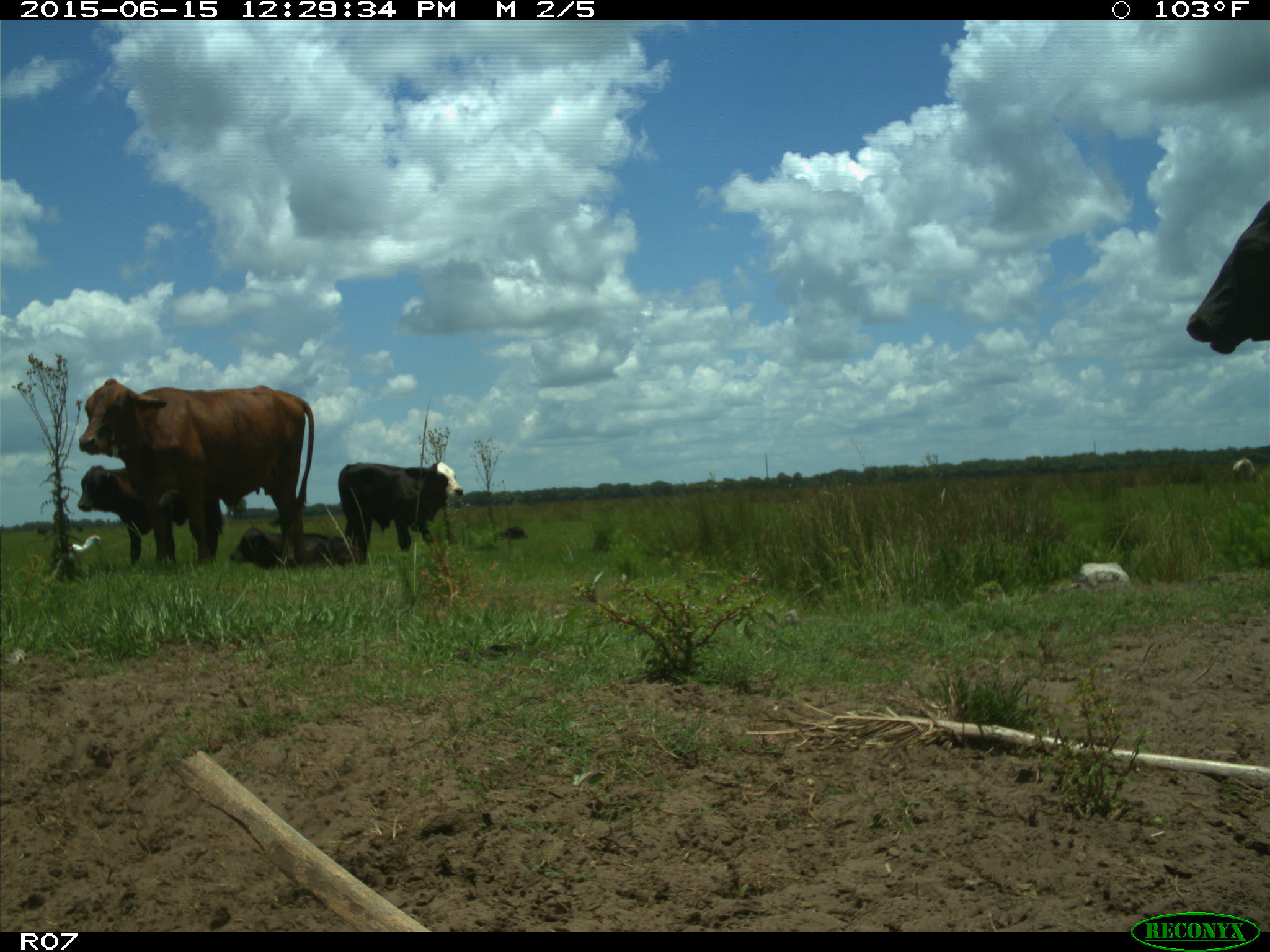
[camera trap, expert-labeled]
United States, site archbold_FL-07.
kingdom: Animalia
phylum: Chordata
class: Mammalia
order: Artiodactyla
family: Bovidae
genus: Bos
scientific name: Bos taurus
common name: domestic cow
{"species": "Bos taurus (domestic cow)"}